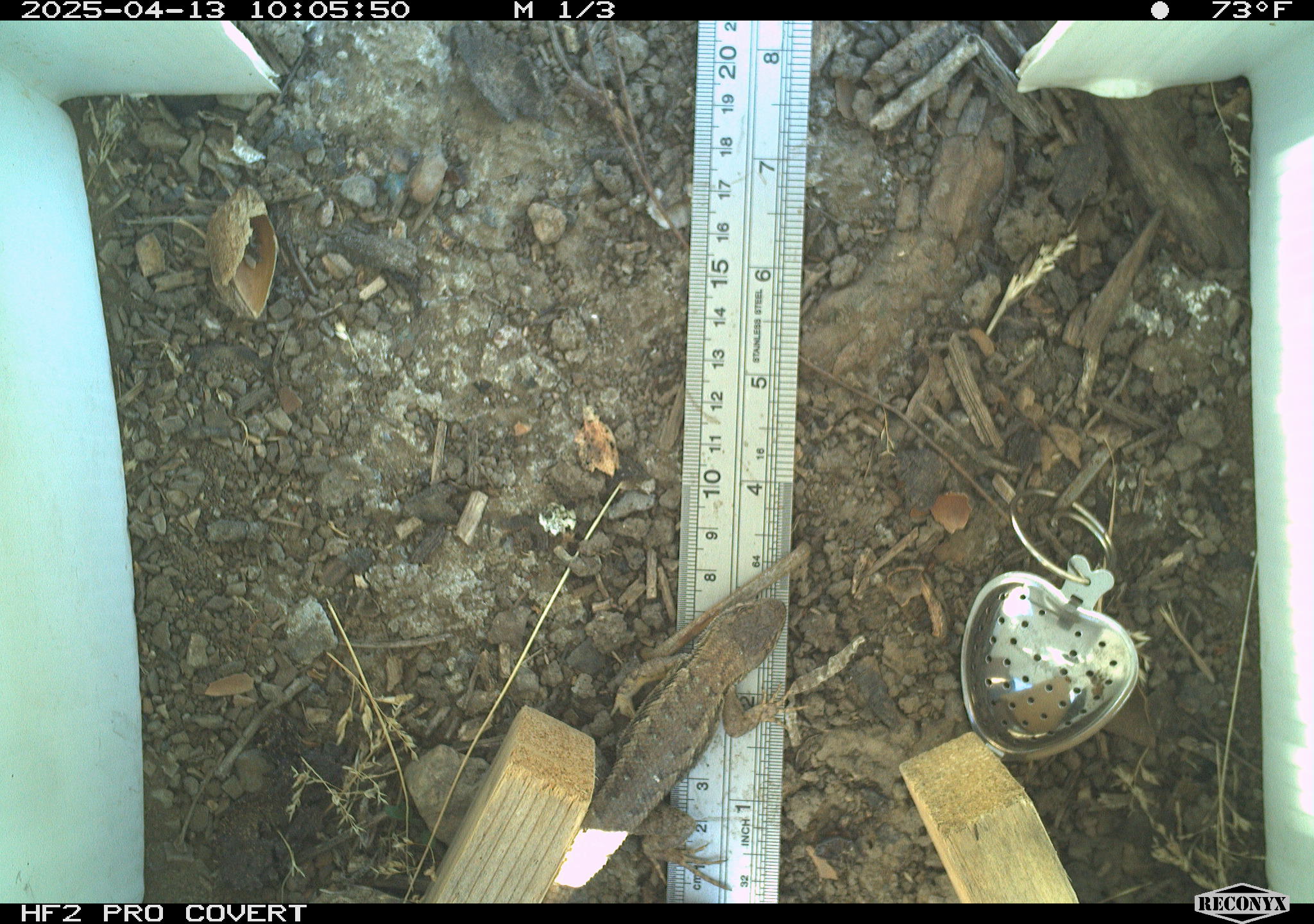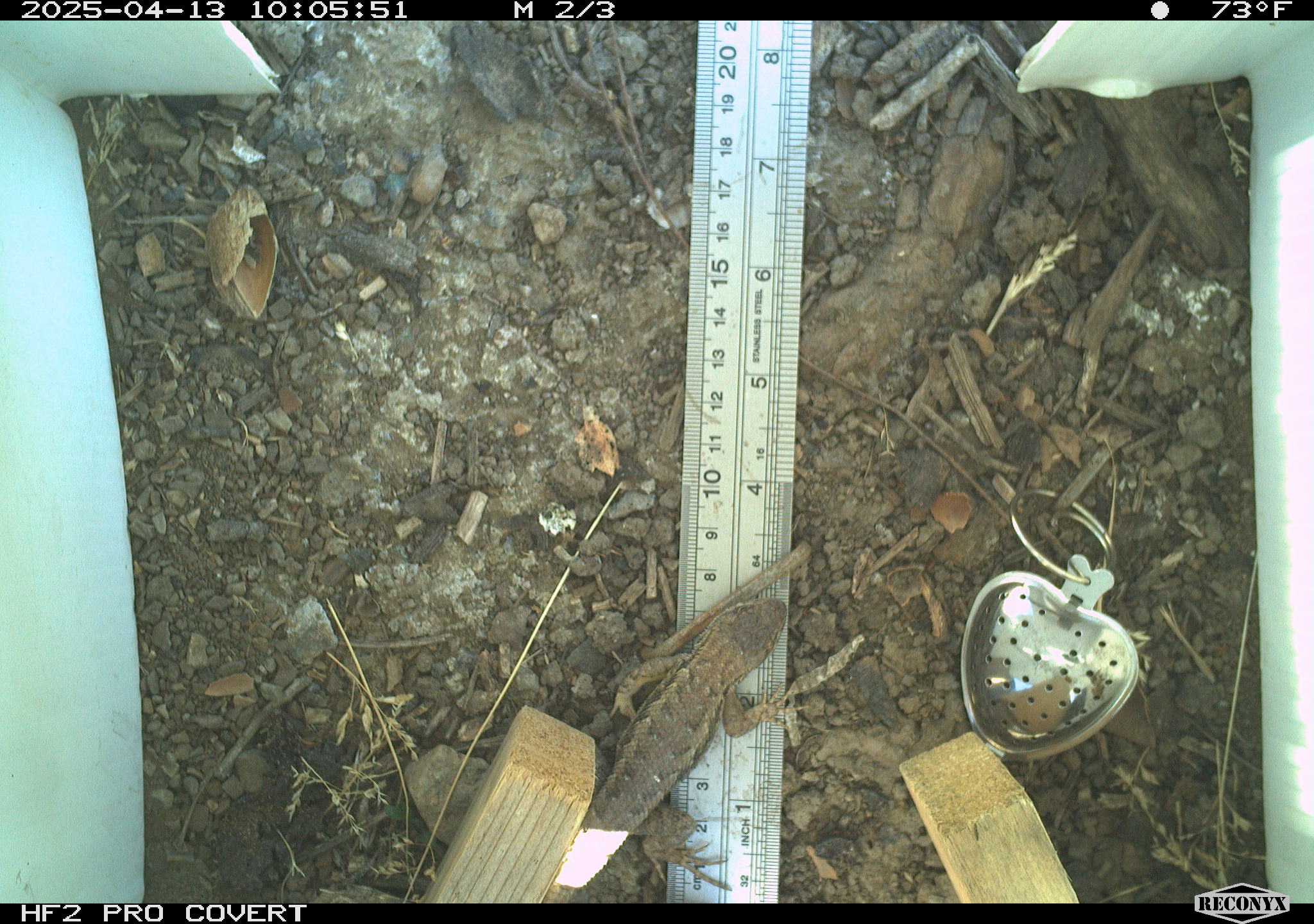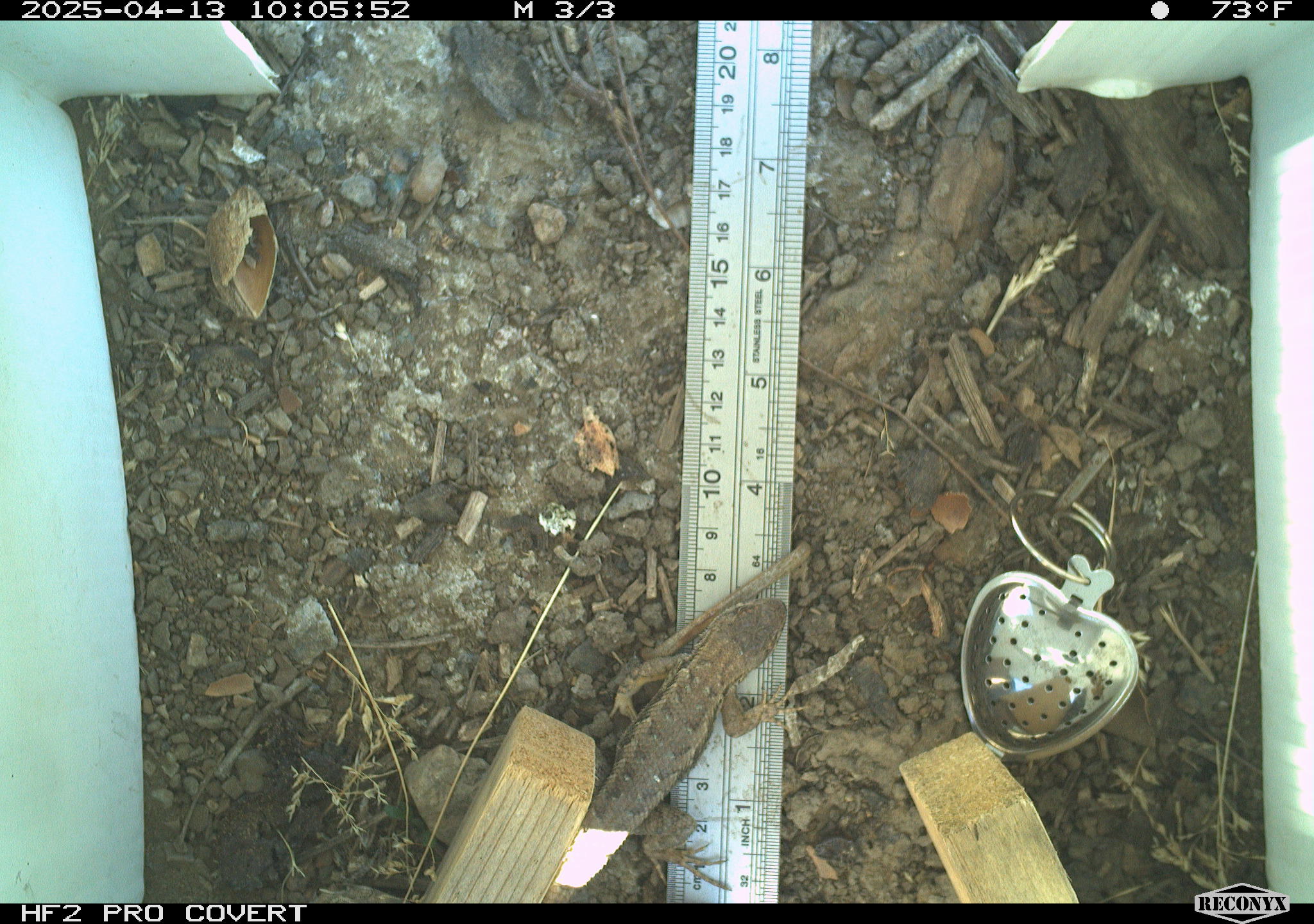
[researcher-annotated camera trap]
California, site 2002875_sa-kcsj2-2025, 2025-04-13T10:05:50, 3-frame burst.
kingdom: Animalia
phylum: Chordata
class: Reptilia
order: Squamata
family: Phrynosomatidae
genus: Sceloporus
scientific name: Sceloporus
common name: spiny lizards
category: sceloporus species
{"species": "sceloporus species (spiny lizards) (Sceloporus)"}